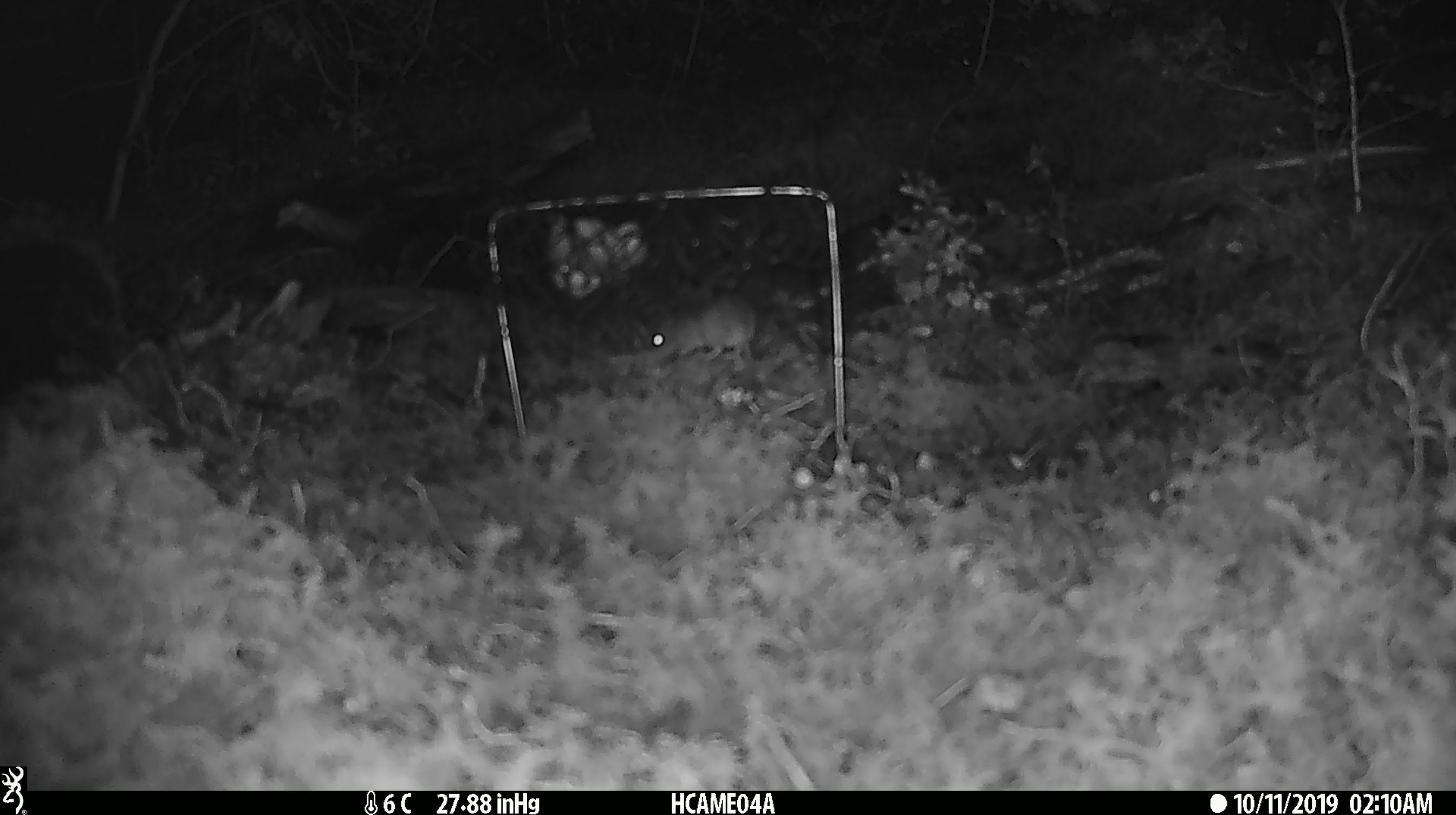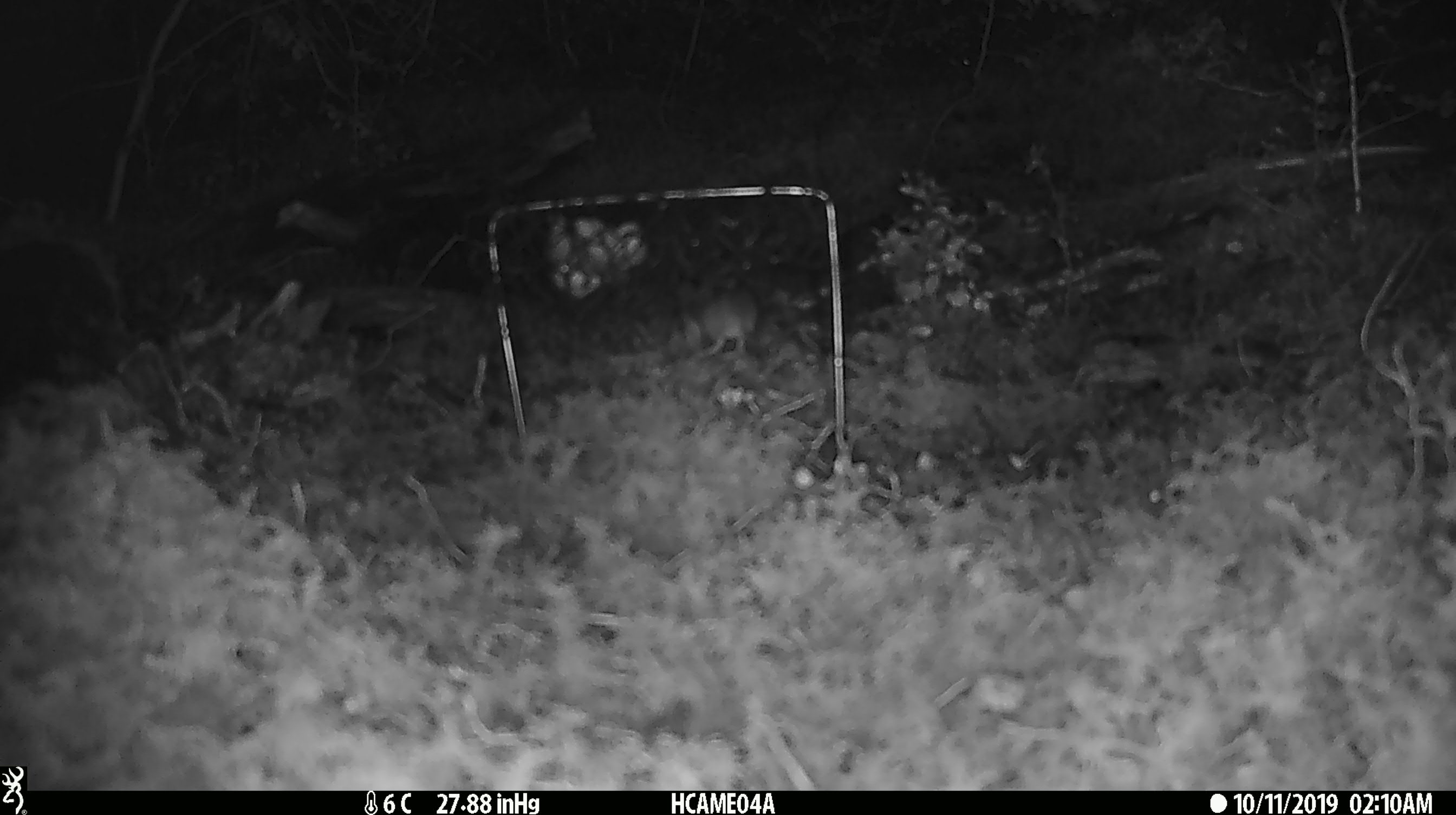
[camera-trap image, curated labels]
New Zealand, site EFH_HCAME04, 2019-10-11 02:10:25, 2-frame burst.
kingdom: Animalia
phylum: Chordata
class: Mammalia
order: Rodentia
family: Muridae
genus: Mus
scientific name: Mus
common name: mouse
Mouse (Mus).